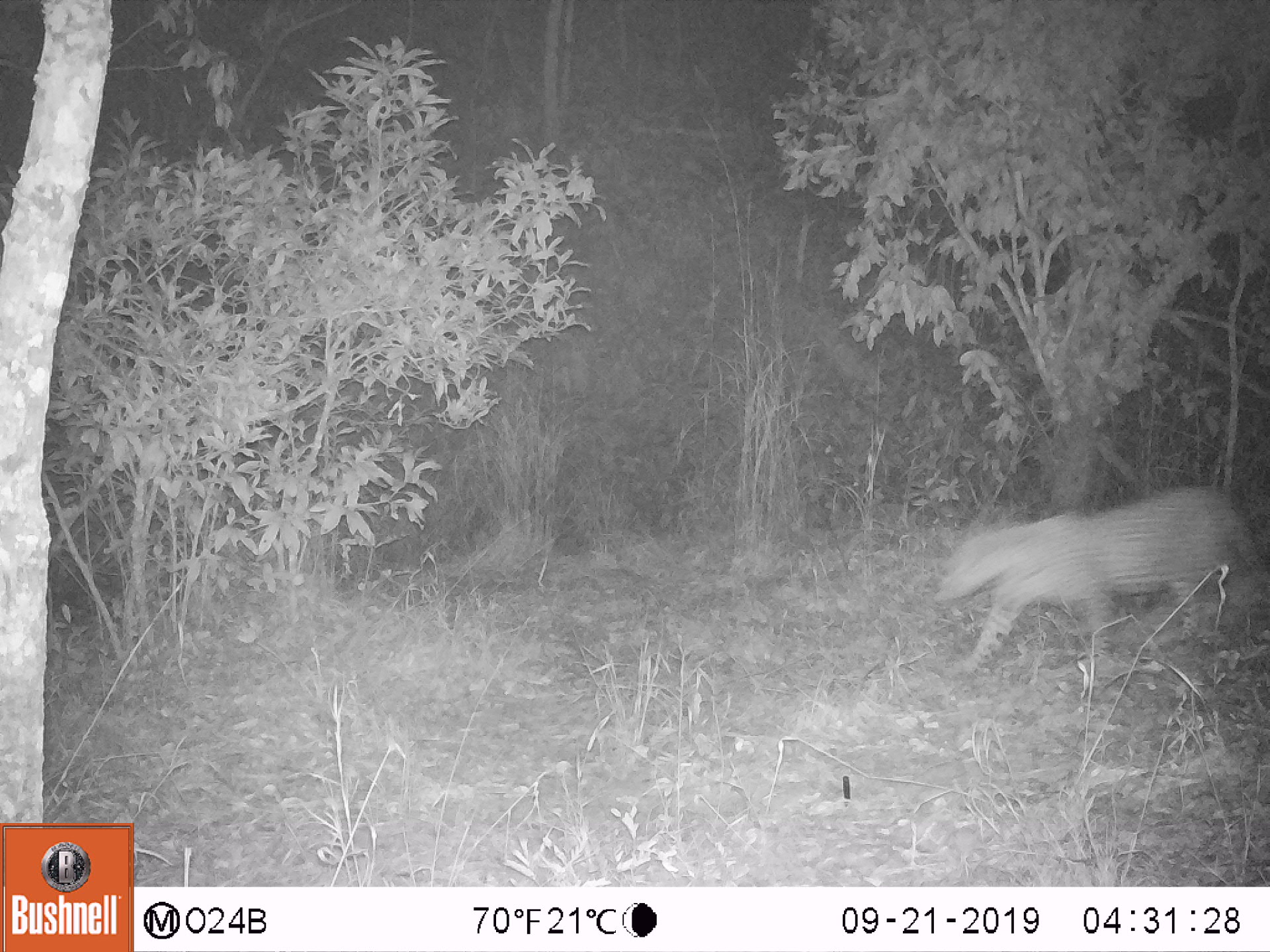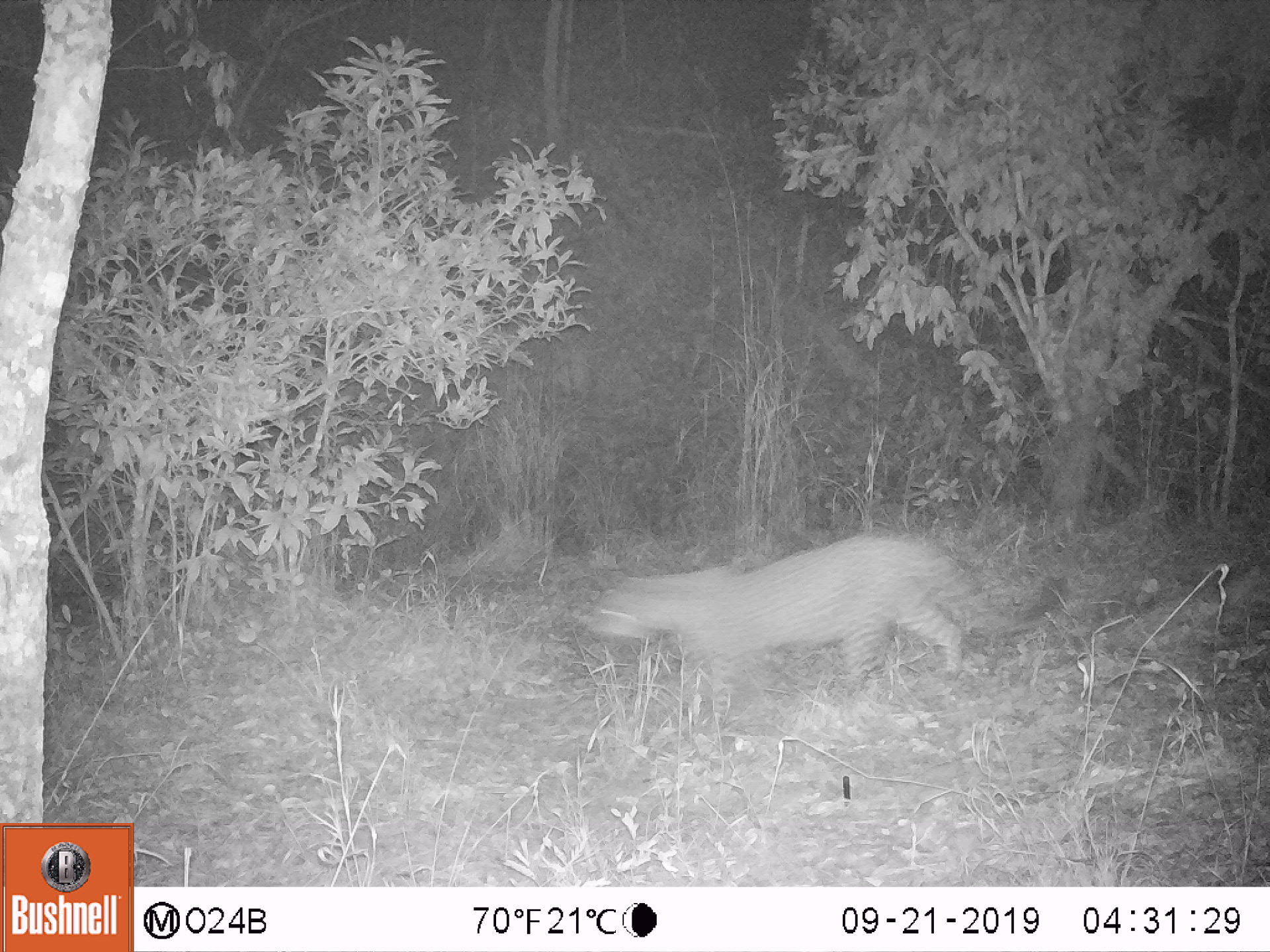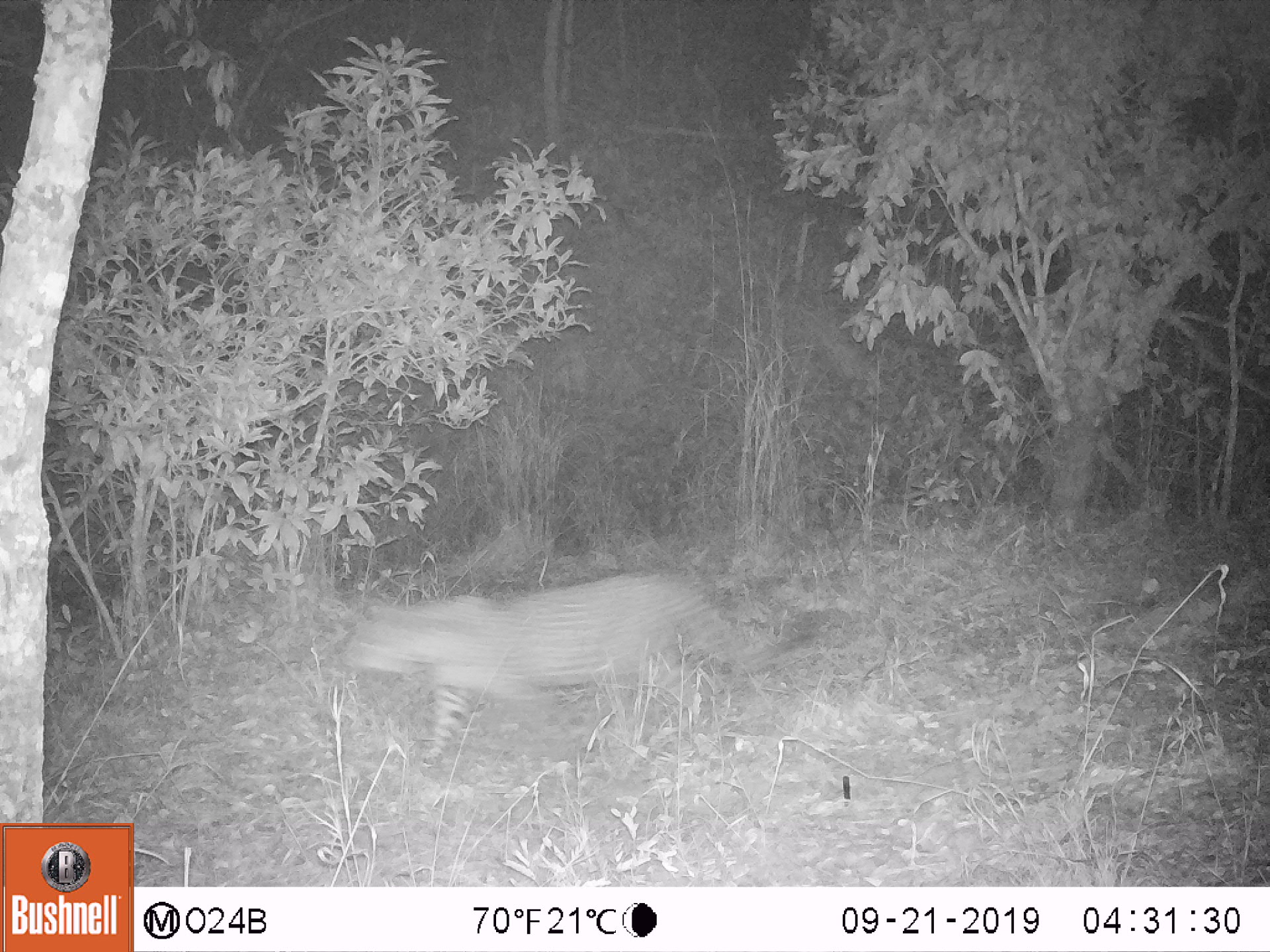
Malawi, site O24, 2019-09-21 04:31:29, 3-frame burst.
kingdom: Animalia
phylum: Chordata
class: Mammalia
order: Carnivora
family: Felidae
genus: Panthera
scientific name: Panthera pardus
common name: leopard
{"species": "leopard (Panthera pardus)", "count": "1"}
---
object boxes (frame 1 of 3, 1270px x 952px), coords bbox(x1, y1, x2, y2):
leopard: bbox(931, 479, 1268, 682)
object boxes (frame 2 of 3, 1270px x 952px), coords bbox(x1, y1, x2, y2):
leopard: bbox(584, 521, 1079, 740)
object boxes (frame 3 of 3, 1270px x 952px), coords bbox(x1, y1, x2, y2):
leopard: bbox(340, 558, 829, 769)